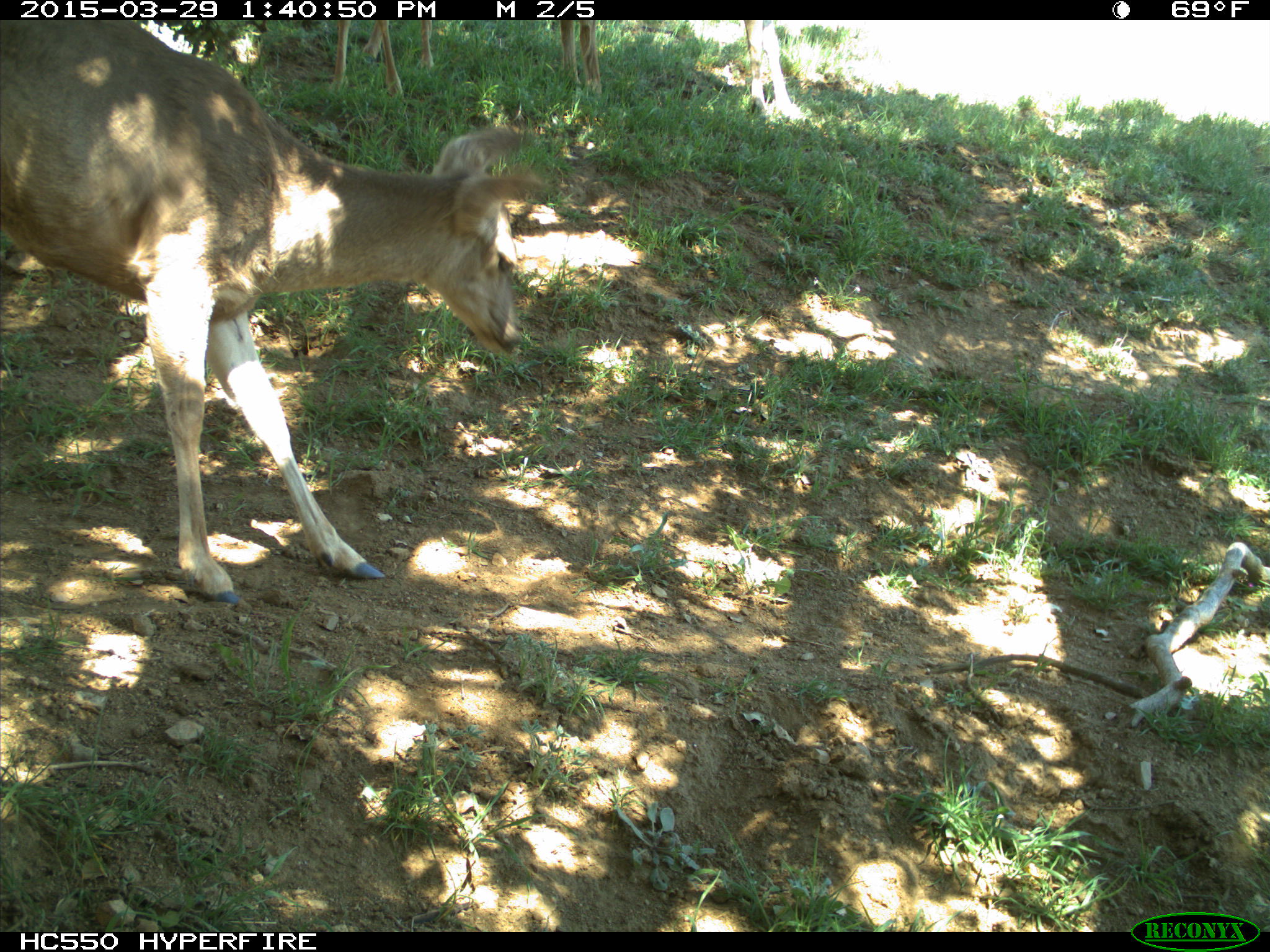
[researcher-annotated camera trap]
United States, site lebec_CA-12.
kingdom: Animalia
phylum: Chordata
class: Mammalia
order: Artiodactyla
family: Cervidae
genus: Odocoileus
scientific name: Odocoileus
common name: deer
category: unidentified deer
Unidentified deer (deer) (Odocoileus).